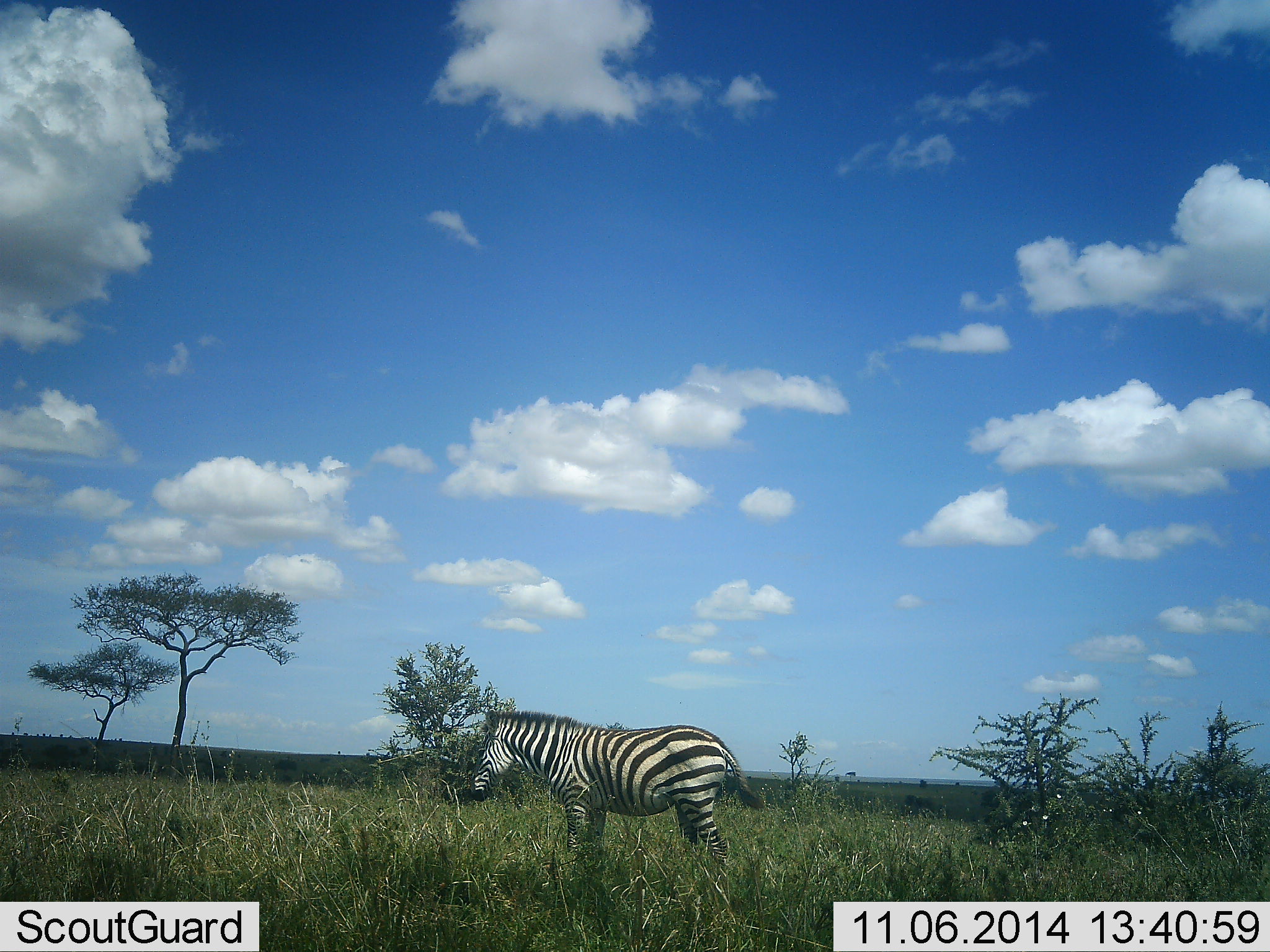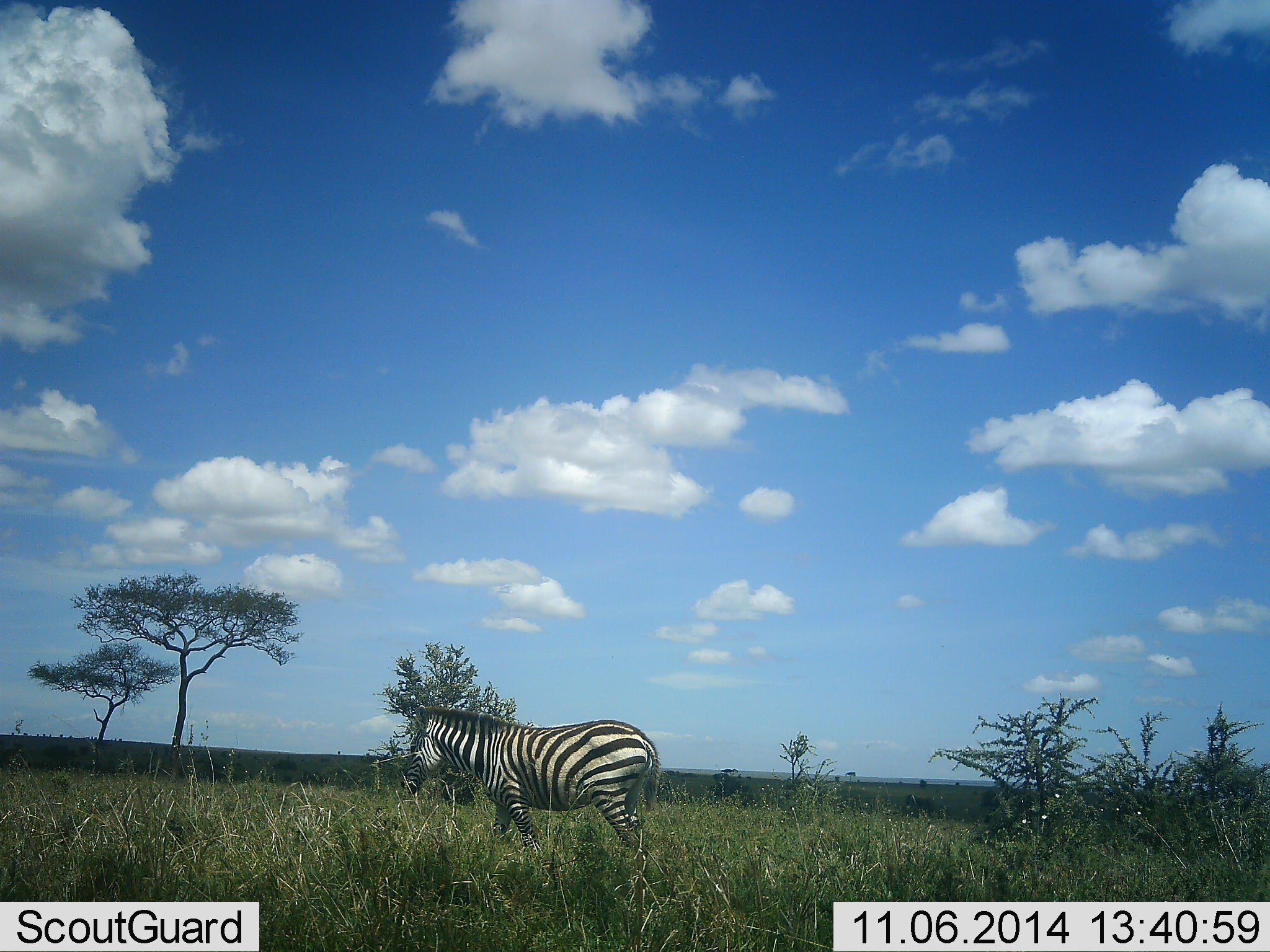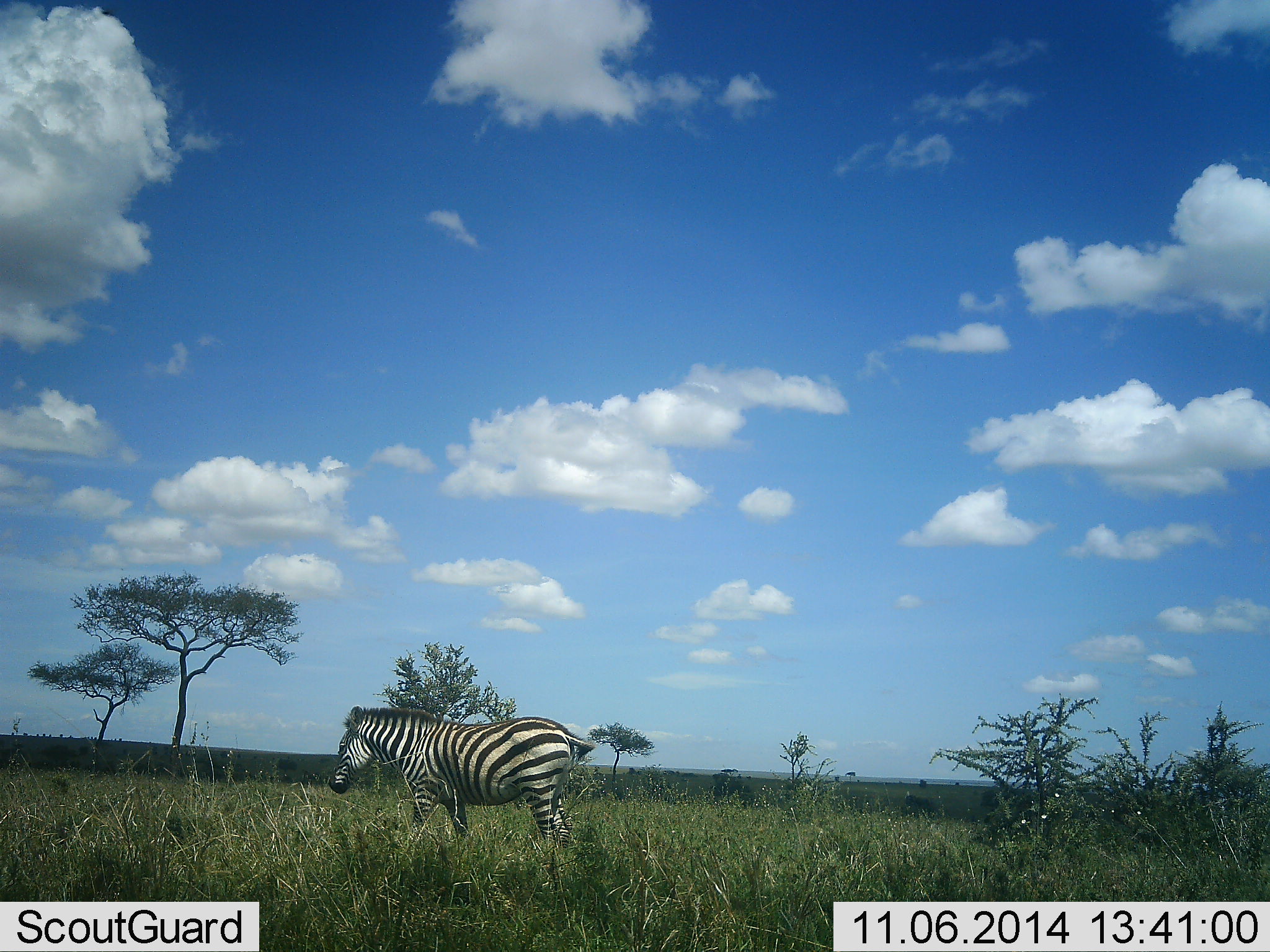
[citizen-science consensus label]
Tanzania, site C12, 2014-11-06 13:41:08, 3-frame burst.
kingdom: Animalia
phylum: Chordata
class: Mammalia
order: Perissodactyla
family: Equidae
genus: Equus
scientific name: Equus quagga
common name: plains zebra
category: zebra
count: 1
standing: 10%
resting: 0%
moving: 100%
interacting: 0%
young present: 0%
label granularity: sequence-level